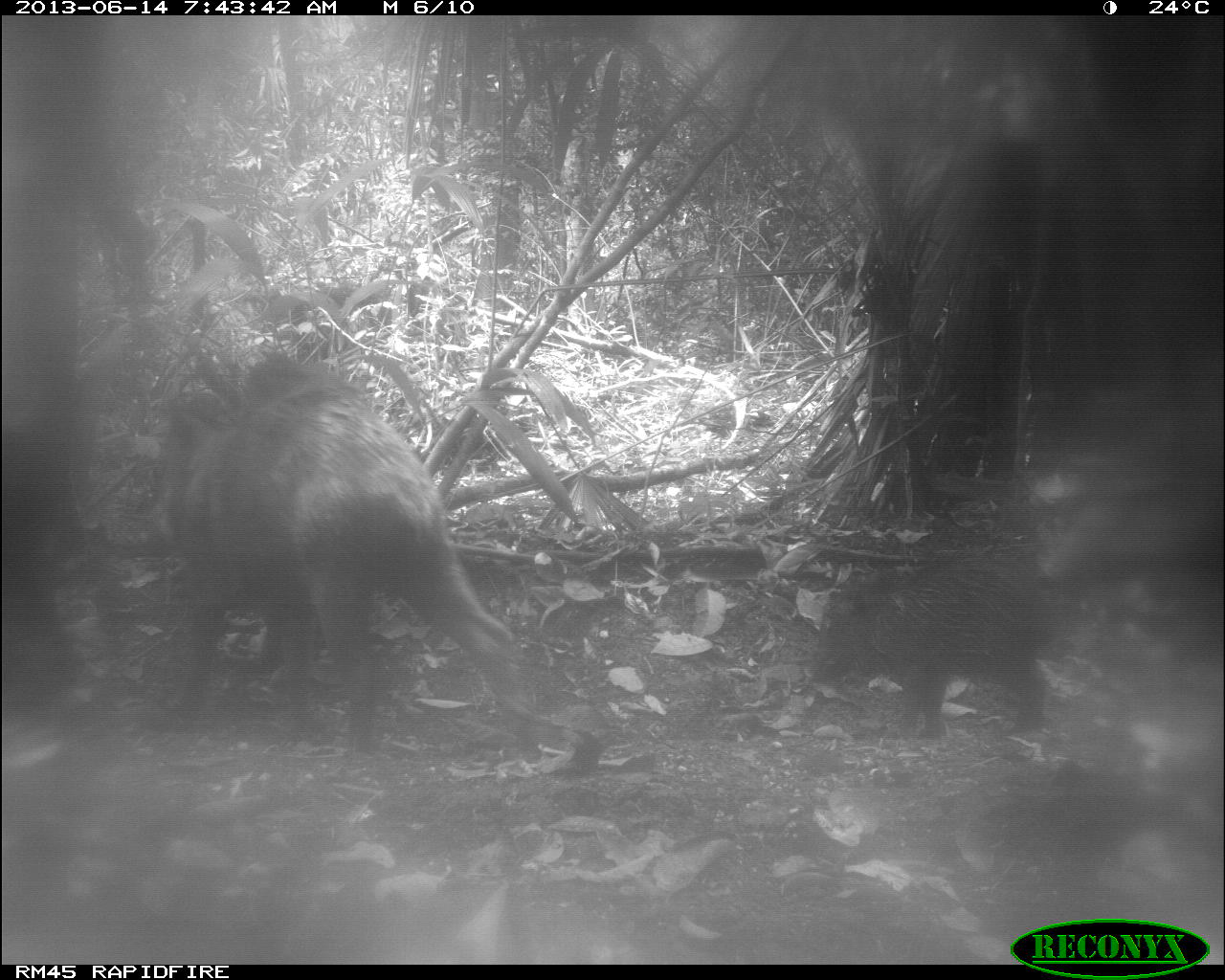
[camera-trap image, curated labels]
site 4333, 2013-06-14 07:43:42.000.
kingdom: Animalia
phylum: Chordata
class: Mammalia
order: Artiodactyla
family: Tayassuidae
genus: Tayassu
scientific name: Tayassu pecari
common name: white-lipped peccary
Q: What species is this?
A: Tayassu pecari (white-lipped peccary).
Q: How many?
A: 6.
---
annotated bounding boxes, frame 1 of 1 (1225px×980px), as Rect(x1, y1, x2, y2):
tayassu pecari: Rect(142, 348, 535, 751); Rect(810, 554, 1061, 740)